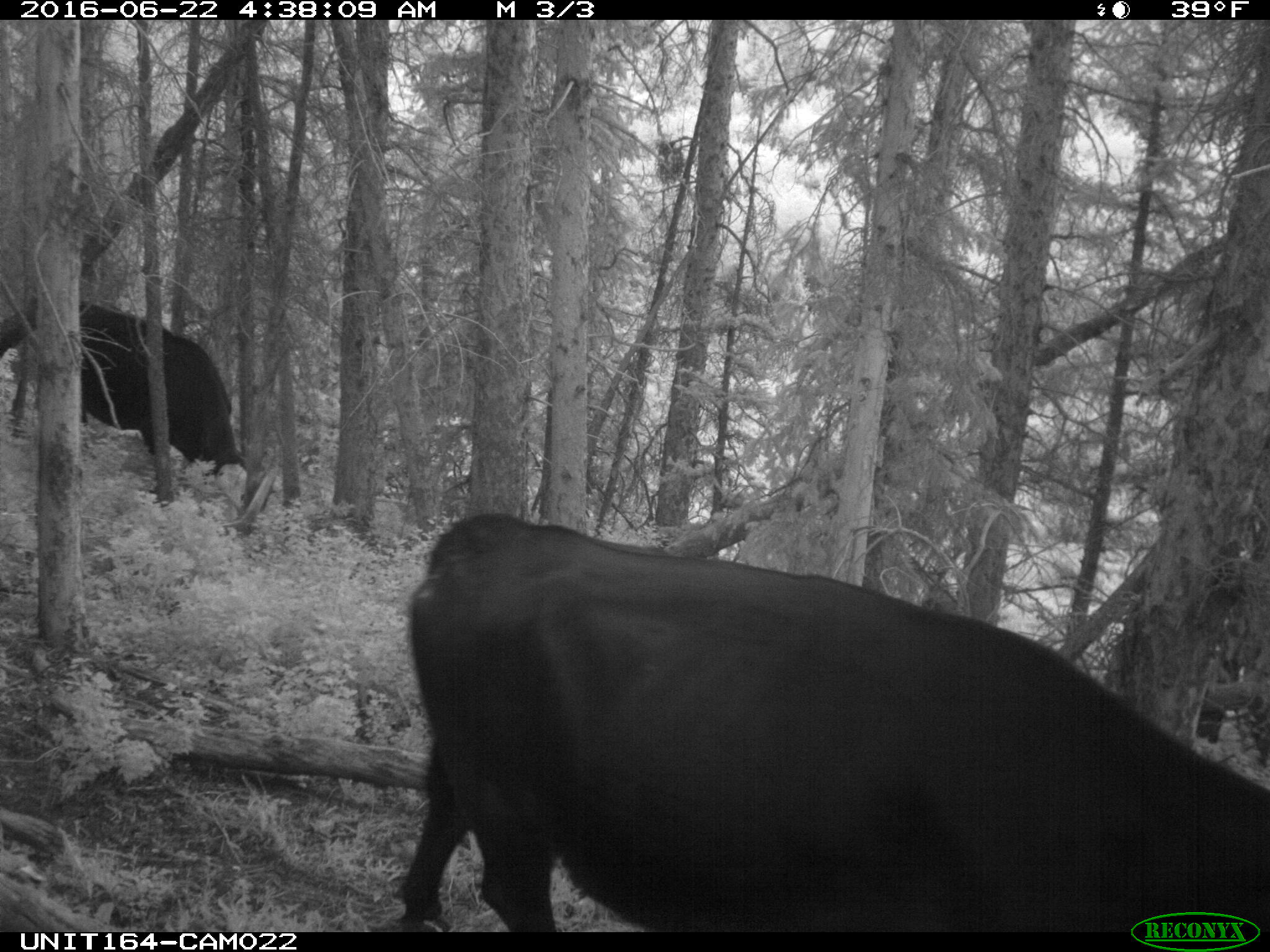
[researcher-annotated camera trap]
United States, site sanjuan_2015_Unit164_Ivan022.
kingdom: Animalia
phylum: Chordata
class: Mammalia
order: Artiodactyla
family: Bovidae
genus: Bos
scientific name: Bos taurus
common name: domestic cow